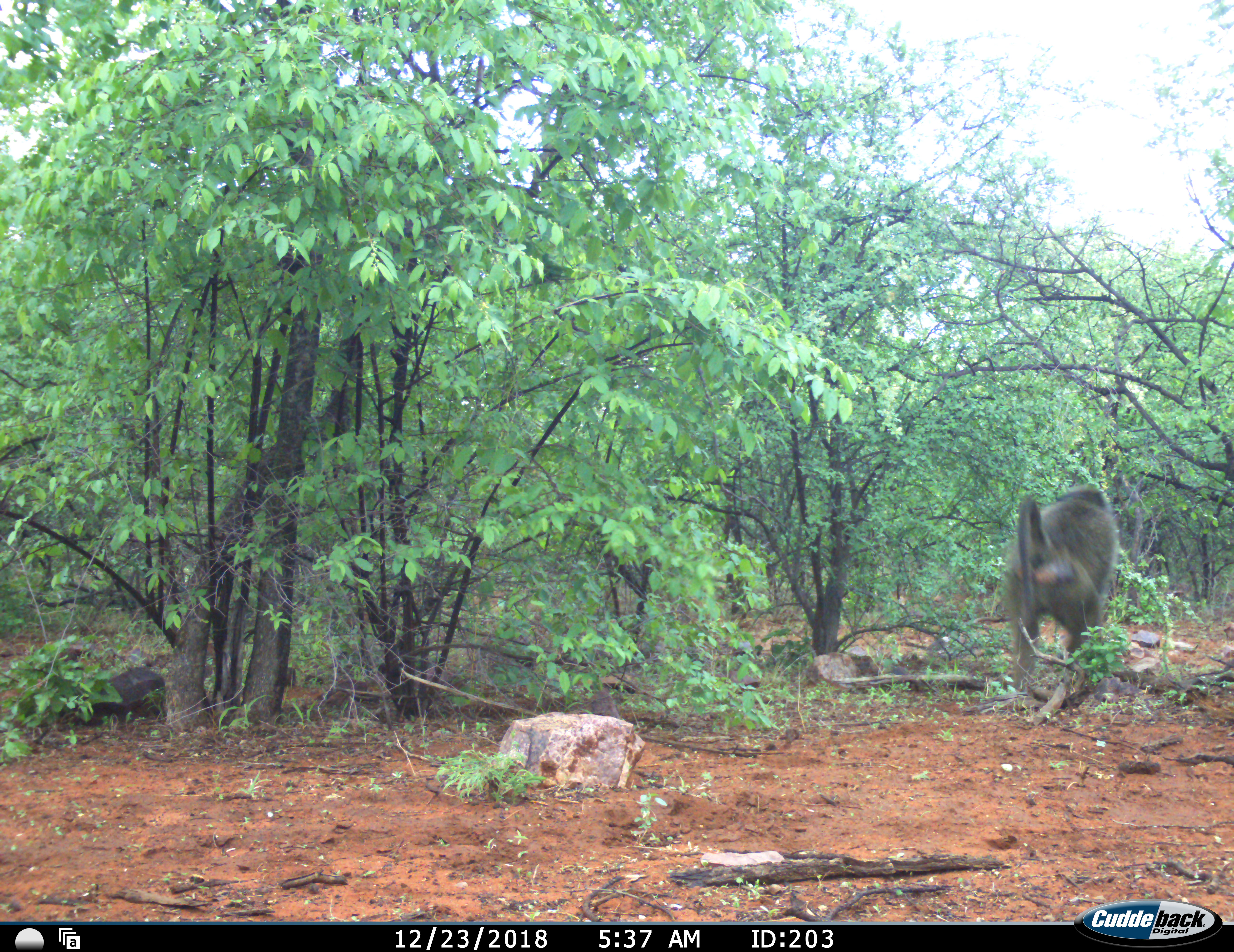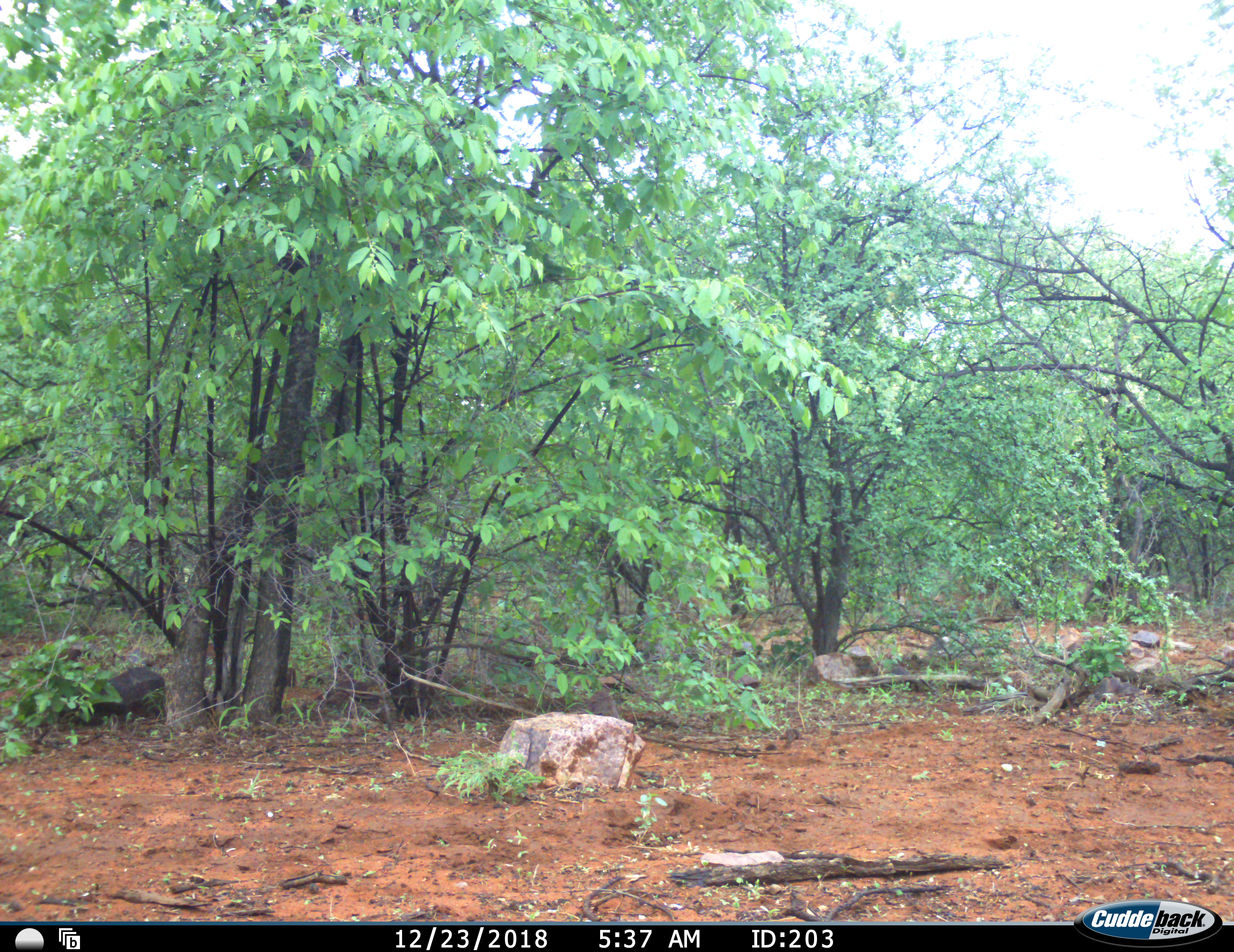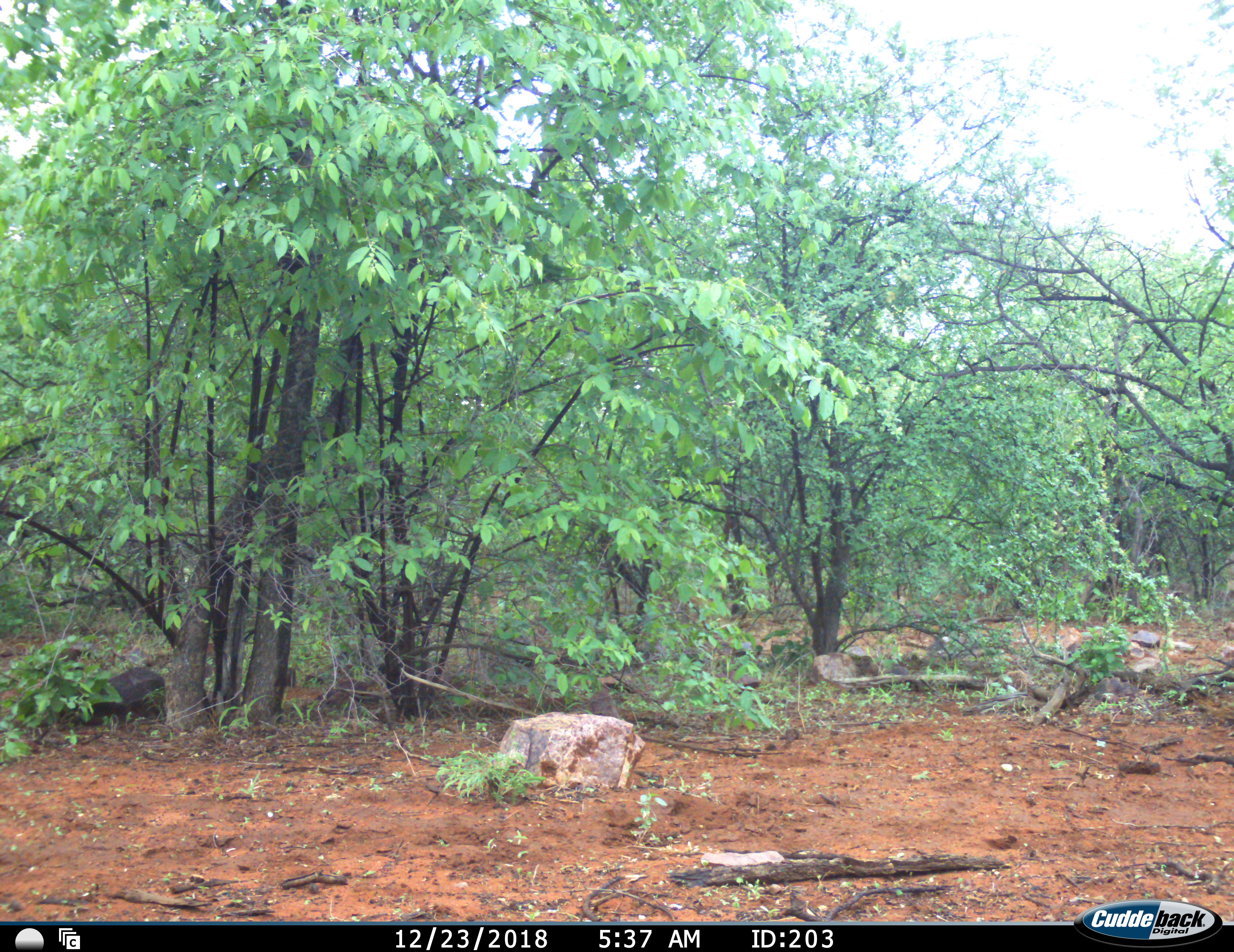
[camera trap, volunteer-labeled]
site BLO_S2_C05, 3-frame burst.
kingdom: Animalia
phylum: Chordata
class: Mammalia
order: Primates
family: Cercopithecidae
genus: Papio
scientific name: Papio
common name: baboon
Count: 1.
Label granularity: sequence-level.